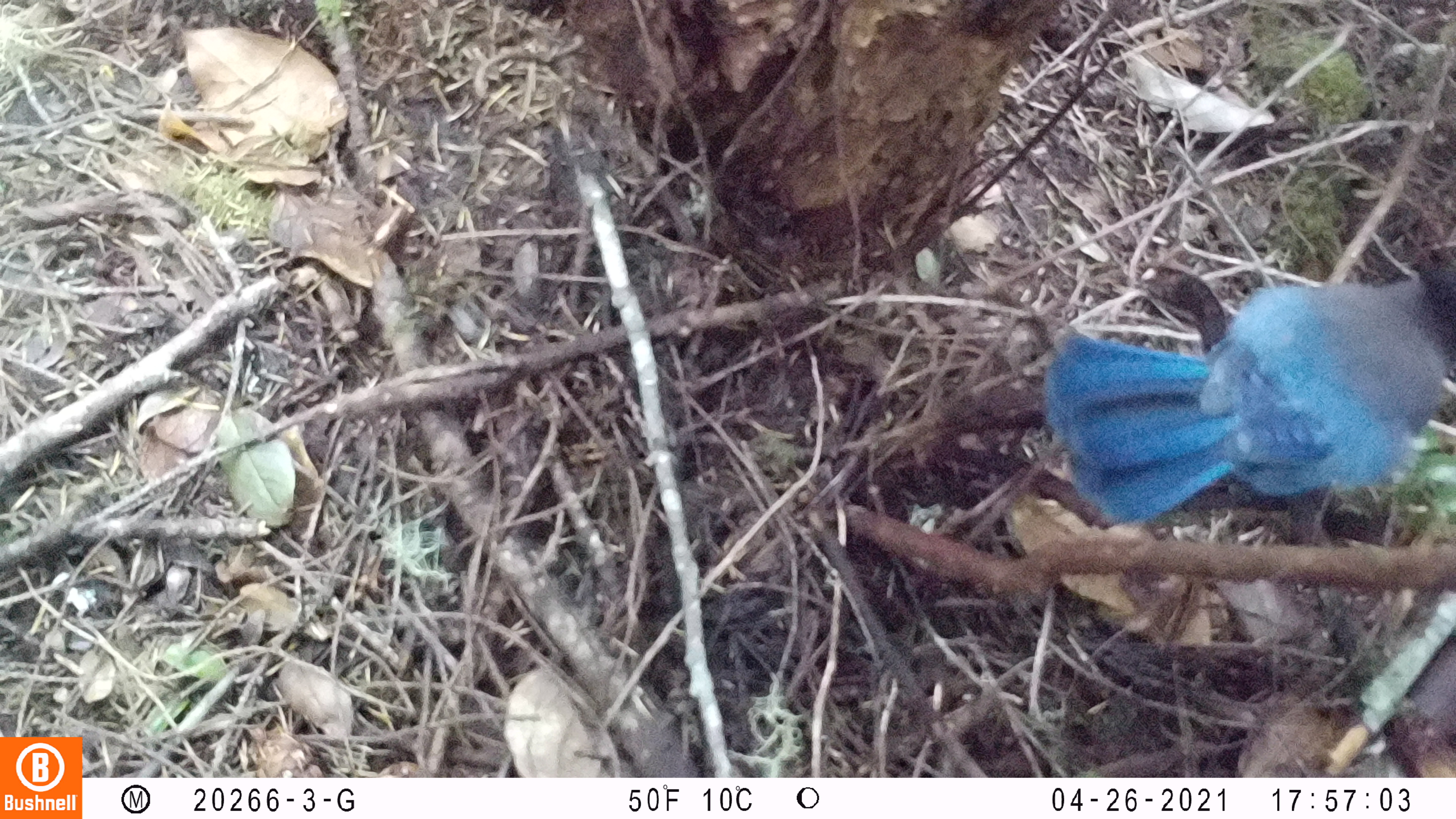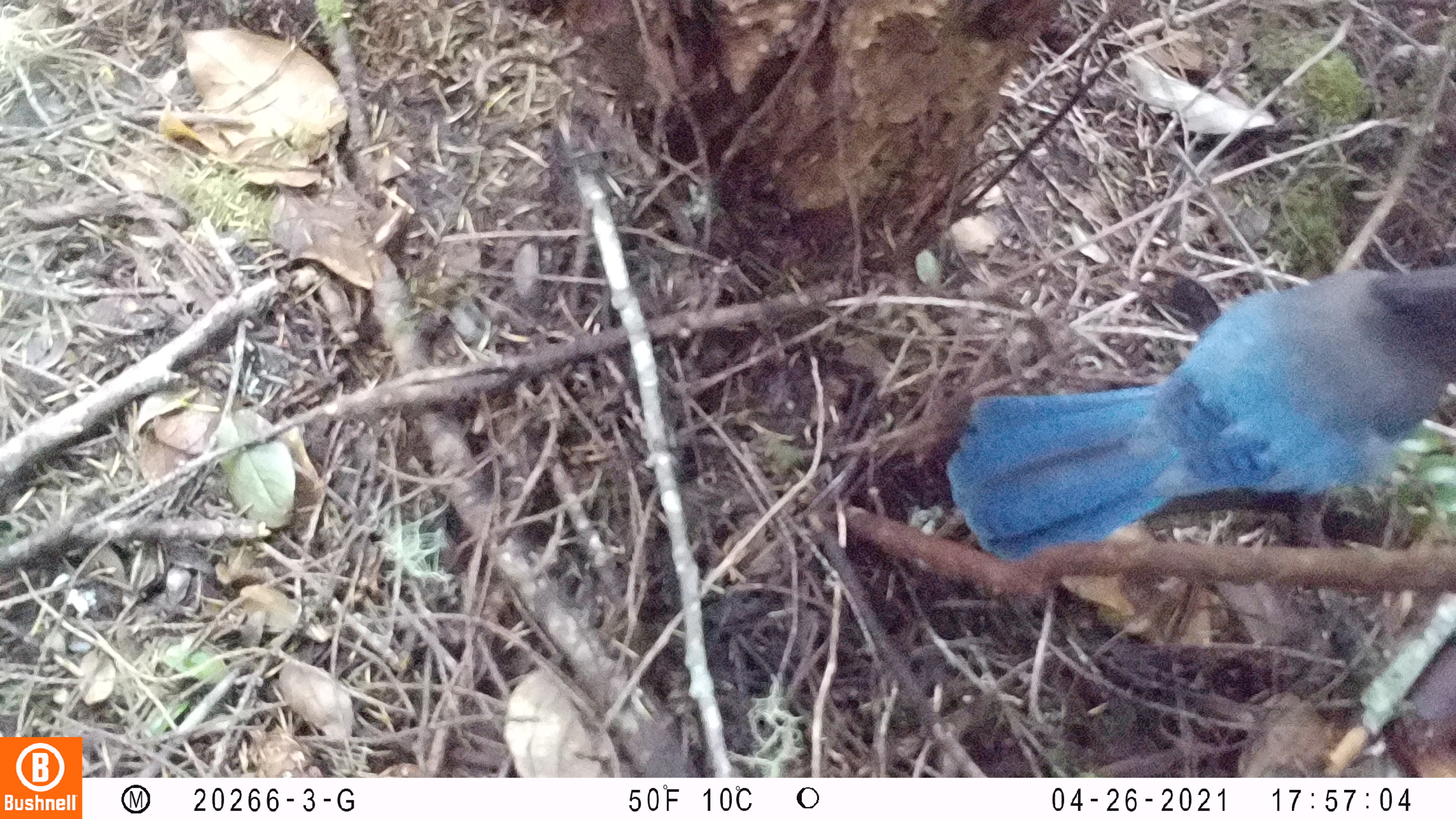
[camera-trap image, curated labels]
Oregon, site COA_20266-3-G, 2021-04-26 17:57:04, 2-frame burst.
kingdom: Animalia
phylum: Chordata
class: Aves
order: Passeriformes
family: Corvidae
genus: Cyanocitta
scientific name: Cyanocitta stelleri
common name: steller's jay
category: stellers jay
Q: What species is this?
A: Stellers jay (steller's jay) (Cyanocitta stelleri).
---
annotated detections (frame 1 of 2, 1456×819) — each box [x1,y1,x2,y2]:
stellers jay: [1014,239,1455,588]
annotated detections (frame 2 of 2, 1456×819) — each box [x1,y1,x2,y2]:
stellers jay: [931,234,1455,615]